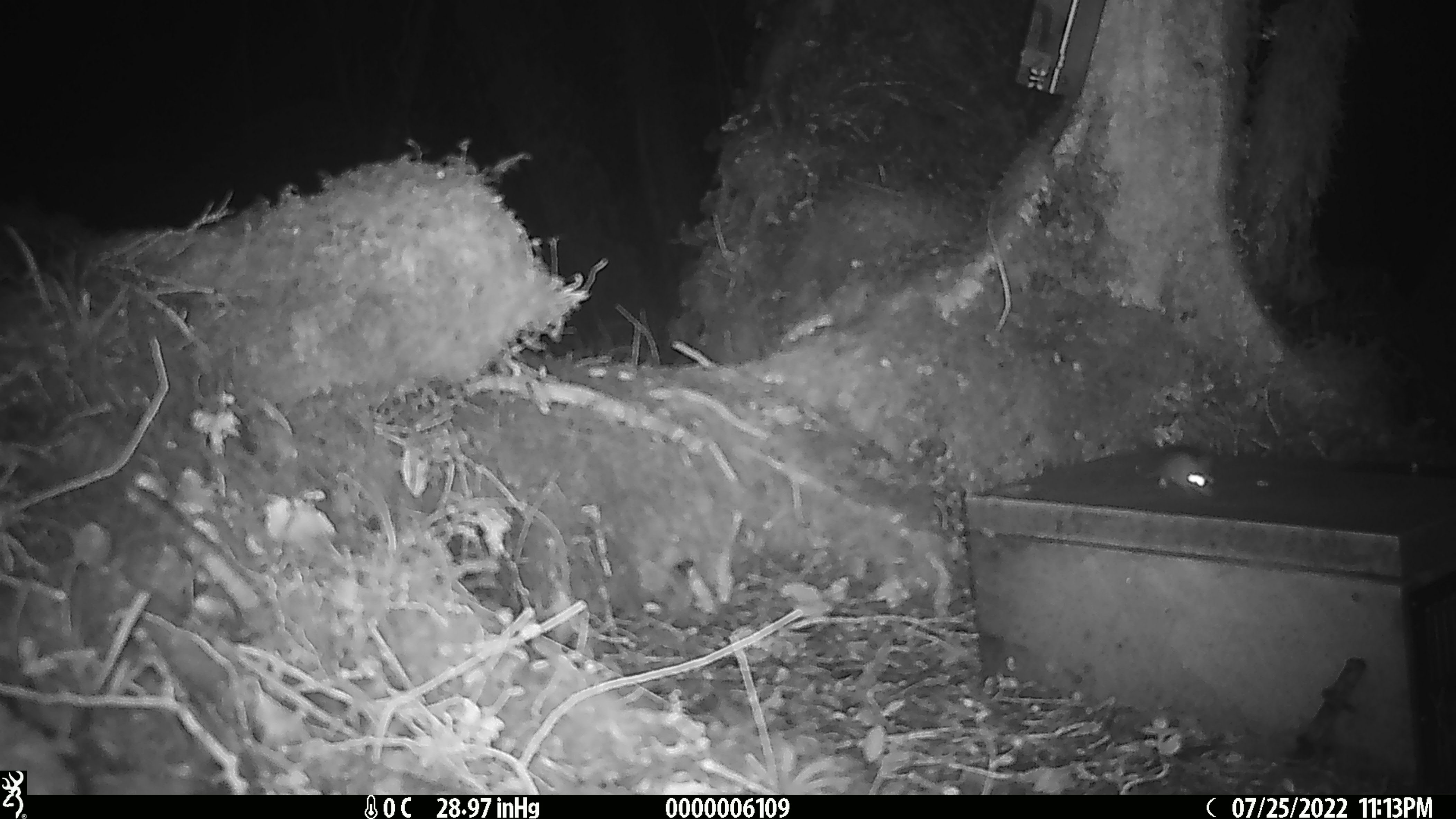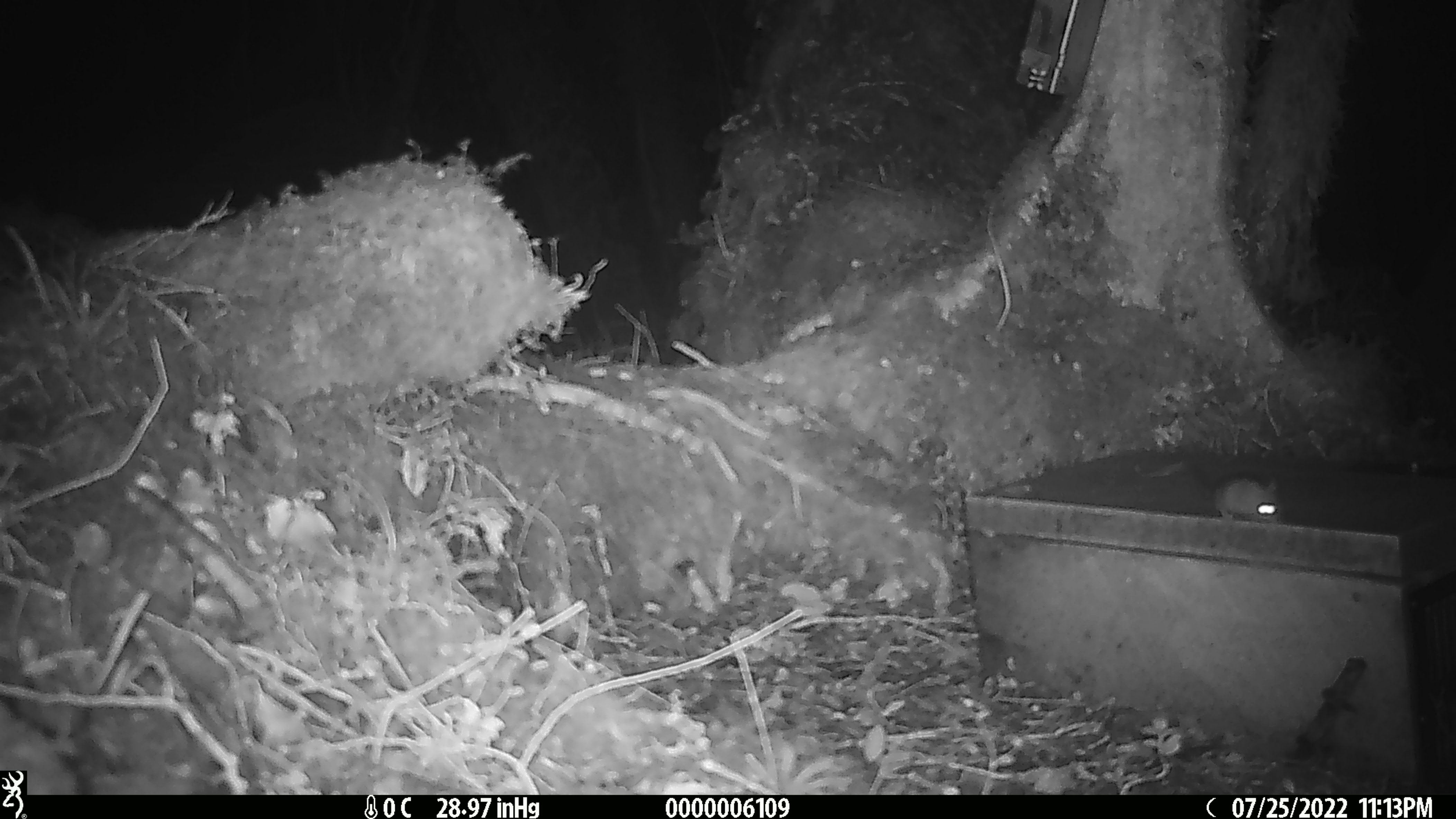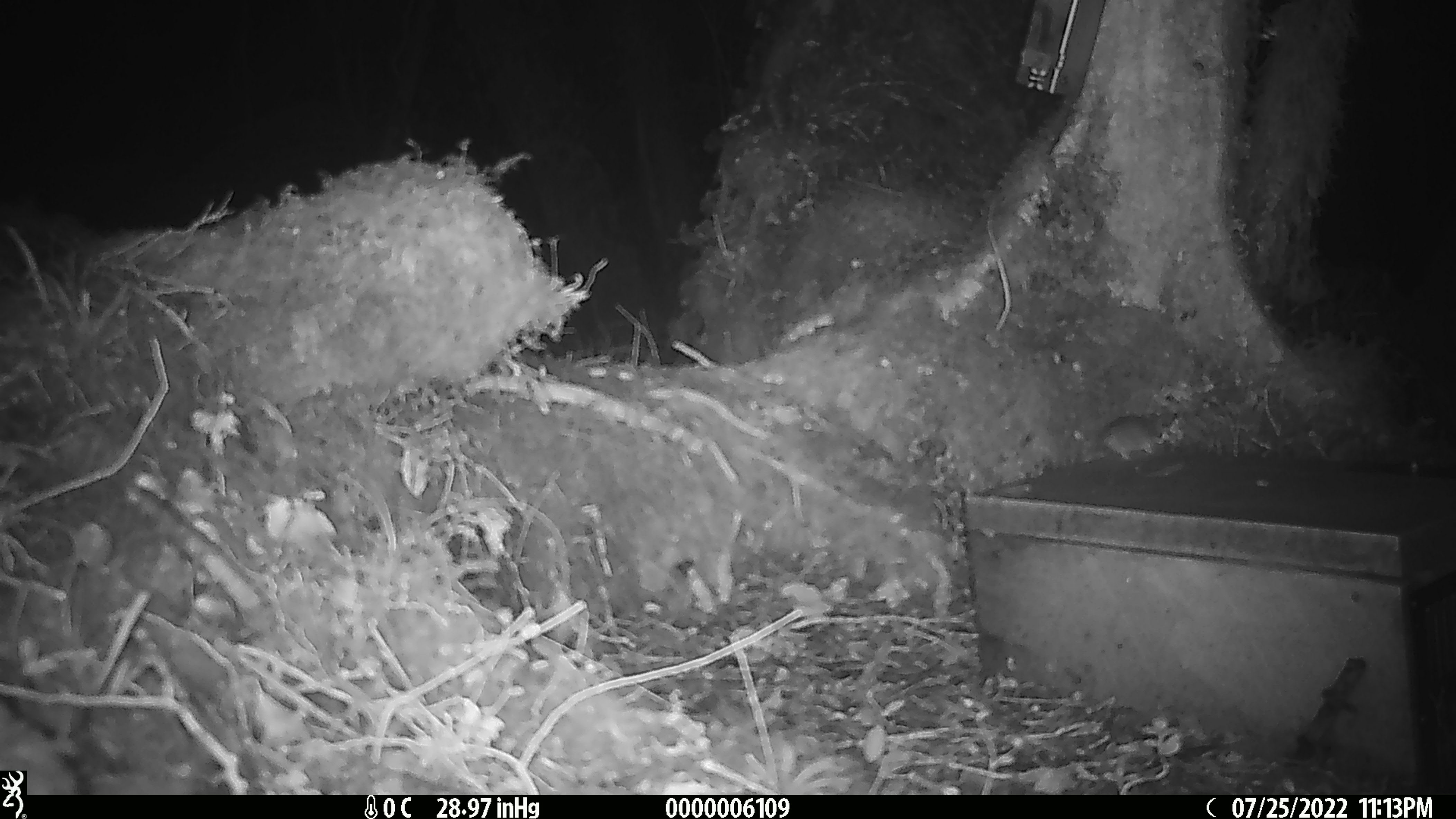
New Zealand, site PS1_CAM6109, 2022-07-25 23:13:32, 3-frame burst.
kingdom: Animalia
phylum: Chordata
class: Mammalia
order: Rodentia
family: Muridae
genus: Mus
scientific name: Mus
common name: mouse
Mouse (Mus).